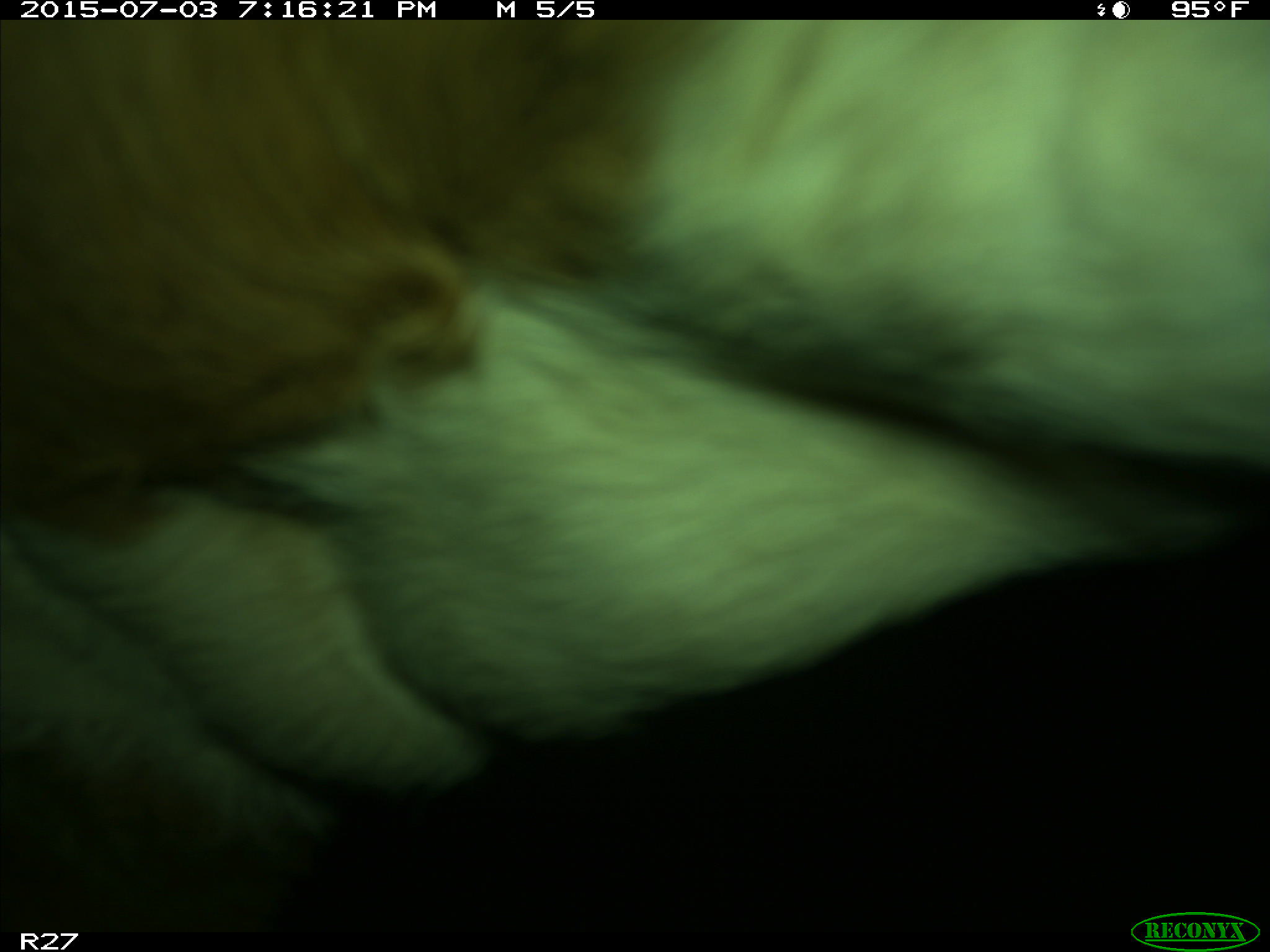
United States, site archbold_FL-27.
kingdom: Animalia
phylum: Chordata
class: Mammalia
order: Artiodactyla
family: Bovidae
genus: Bos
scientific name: Bos taurus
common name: domestic cow